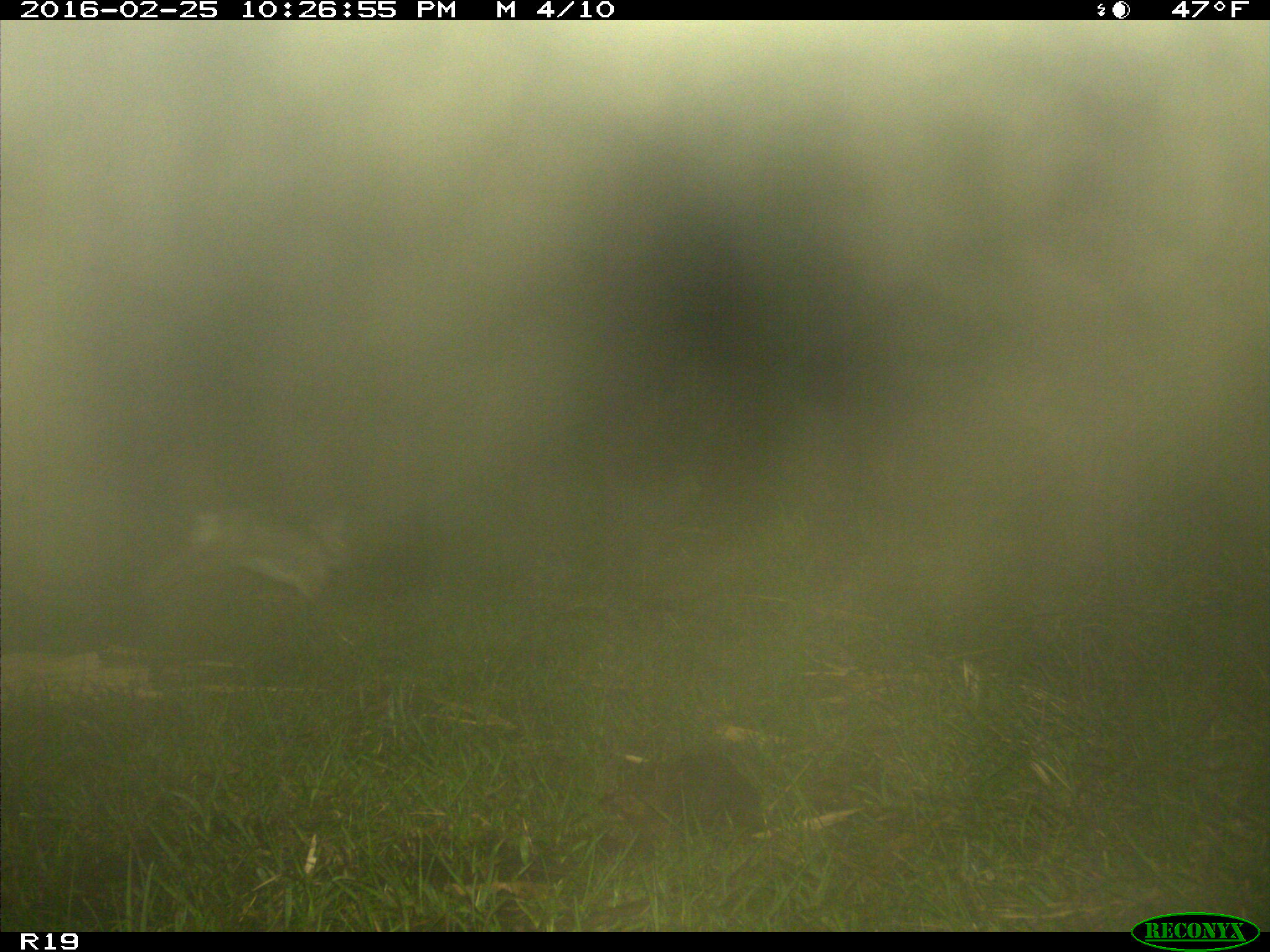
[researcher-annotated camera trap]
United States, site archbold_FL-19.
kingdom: Animalia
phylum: Chordata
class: Mammalia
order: Lagomorpha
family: Leporidae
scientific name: Leporidae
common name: rabbits and hares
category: unidentified rabbit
Unidentified rabbit (rabbits and hares) (Leporidae).